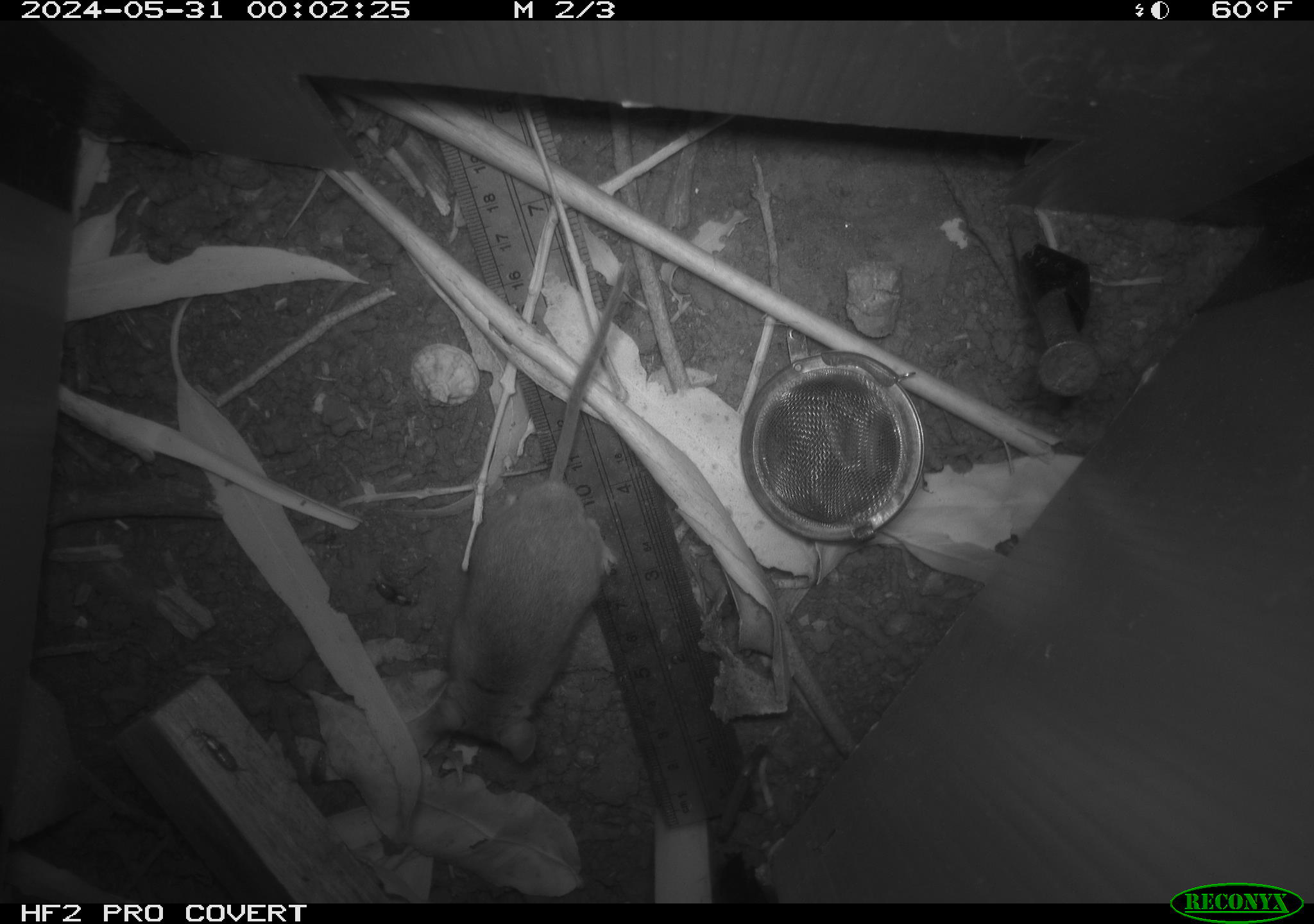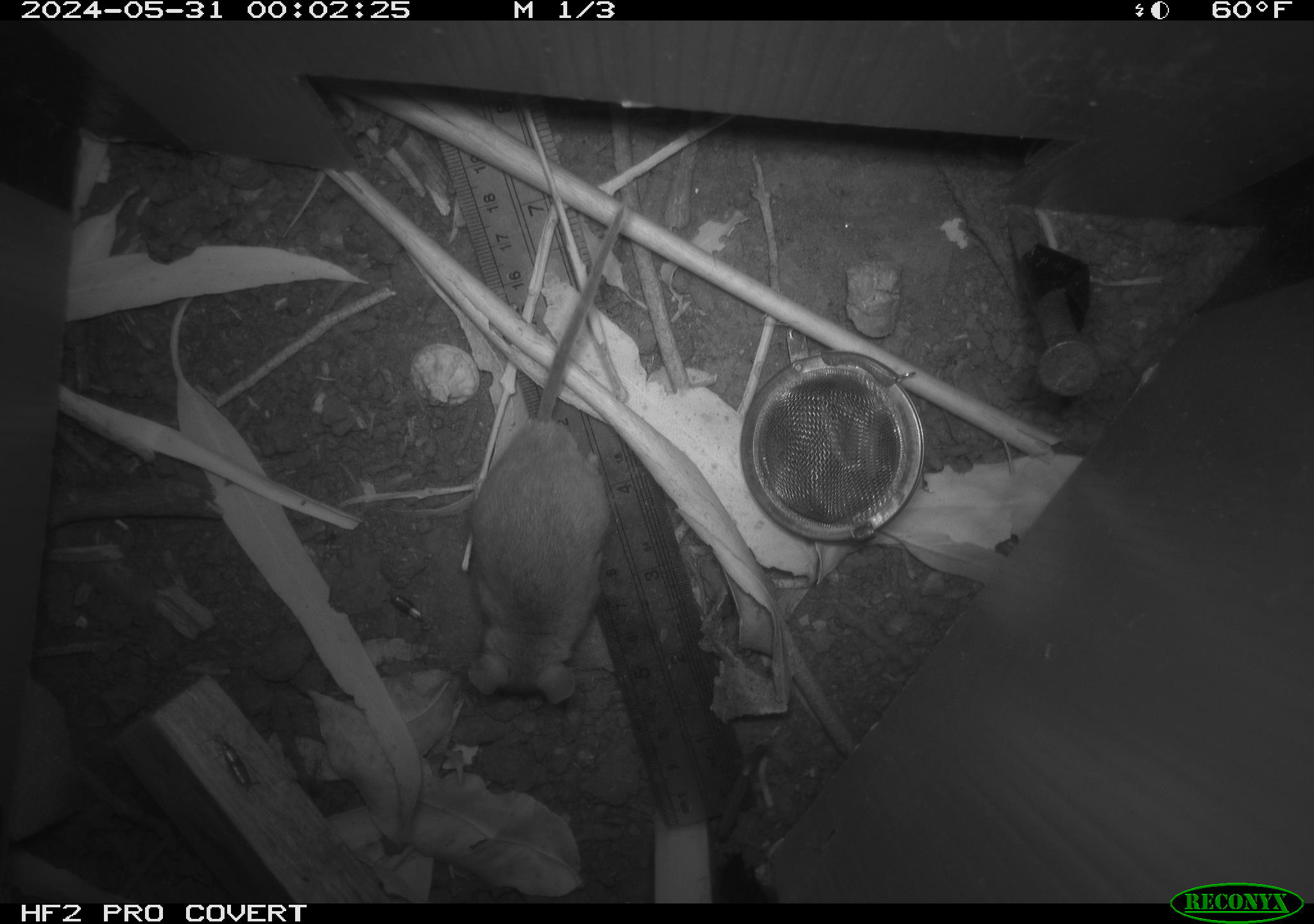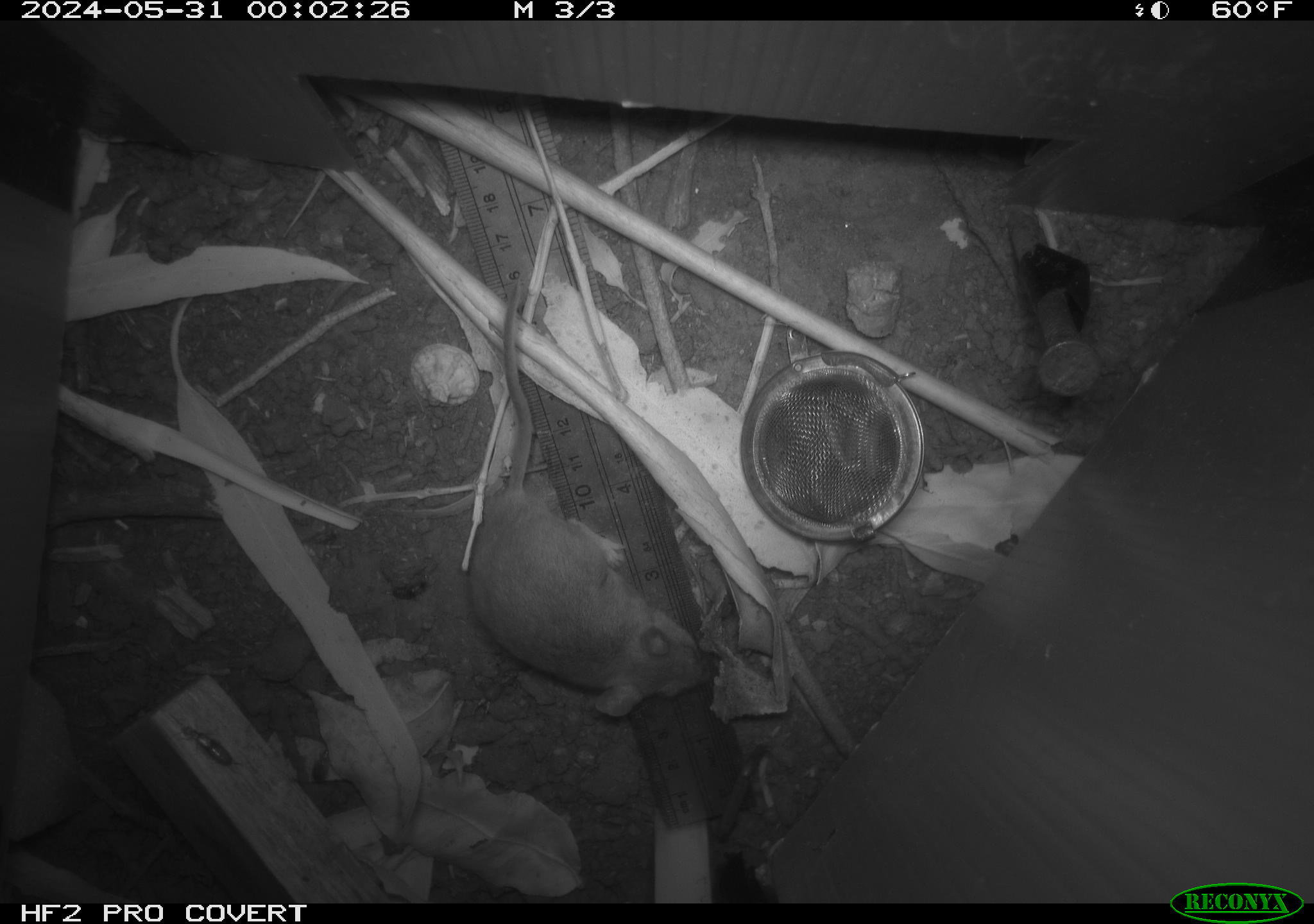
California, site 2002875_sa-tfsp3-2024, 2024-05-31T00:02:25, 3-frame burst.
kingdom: Animalia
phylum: Chordata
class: Mammalia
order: Rodentia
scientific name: Rodentia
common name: mouse species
Mouse species (Rodentia).